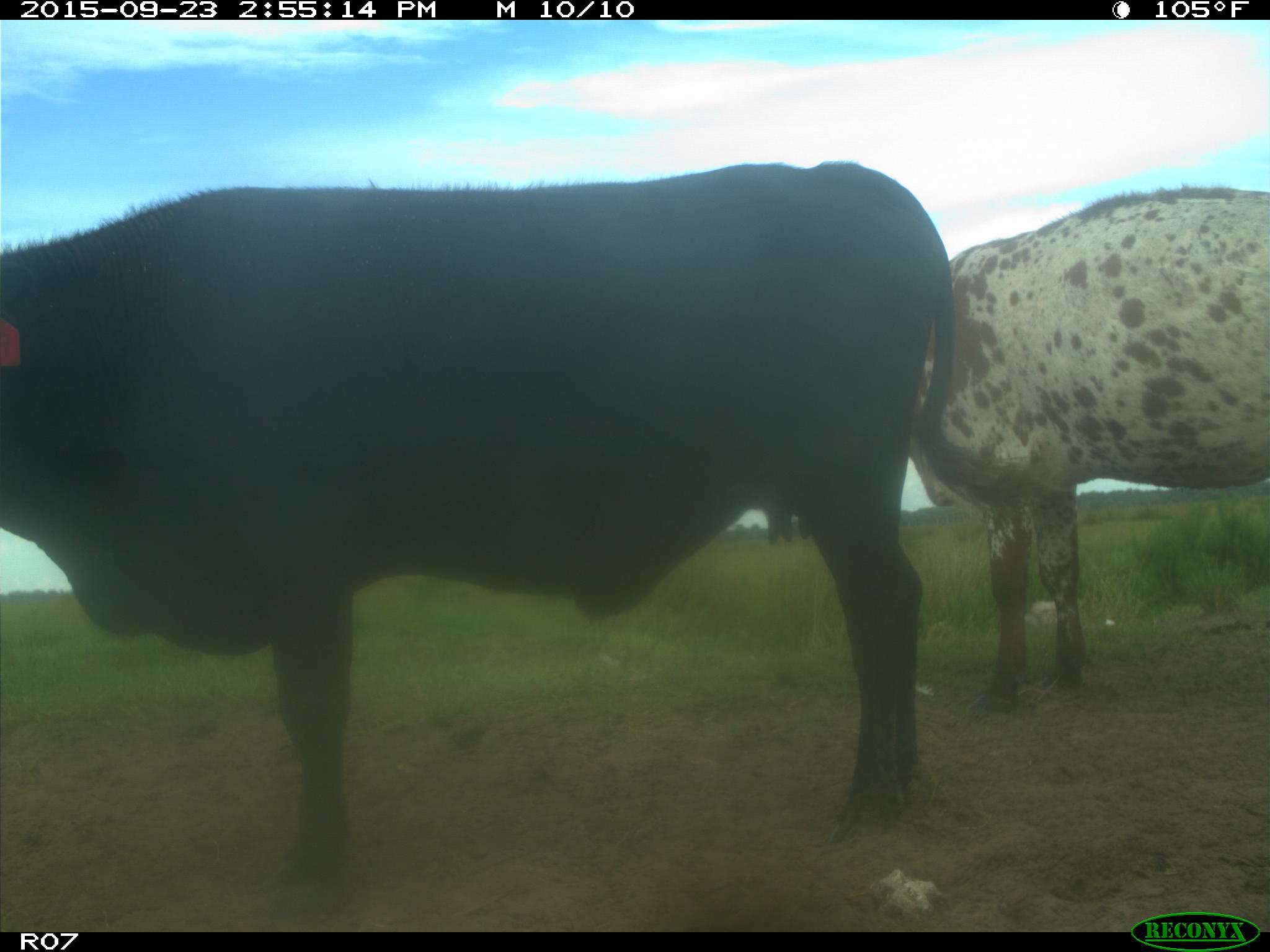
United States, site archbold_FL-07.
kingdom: Animalia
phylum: Chordata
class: Mammalia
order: Artiodactyla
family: Bovidae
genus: Bos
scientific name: Bos taurus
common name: domestic cow